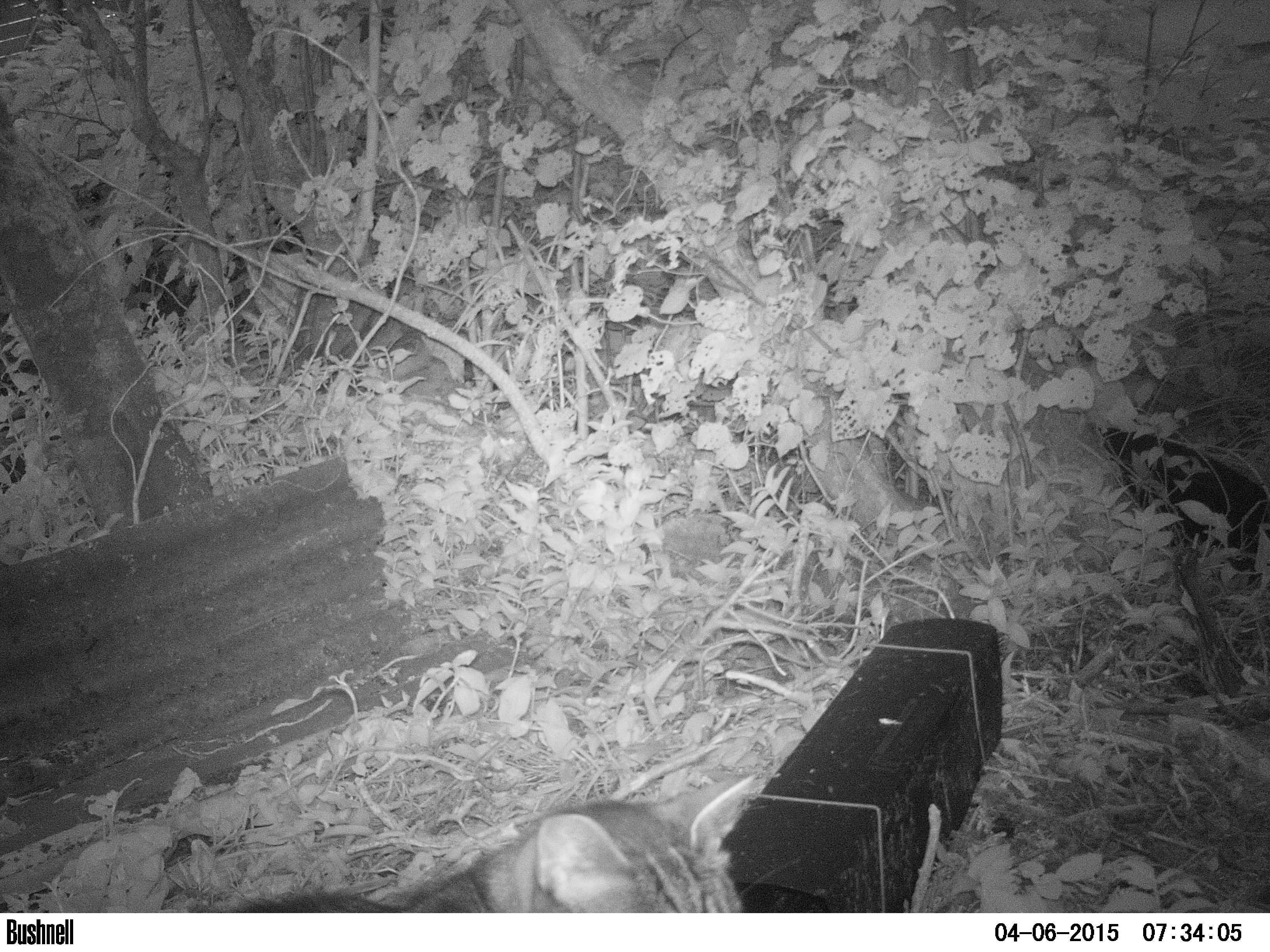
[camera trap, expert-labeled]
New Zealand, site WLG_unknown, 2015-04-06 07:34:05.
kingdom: Animalia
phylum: Chordata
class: Mammalia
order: Carnivora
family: Felidae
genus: Felis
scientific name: Felis catus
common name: domestic cat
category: cat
Cat (domestic cat) (Felis catus).